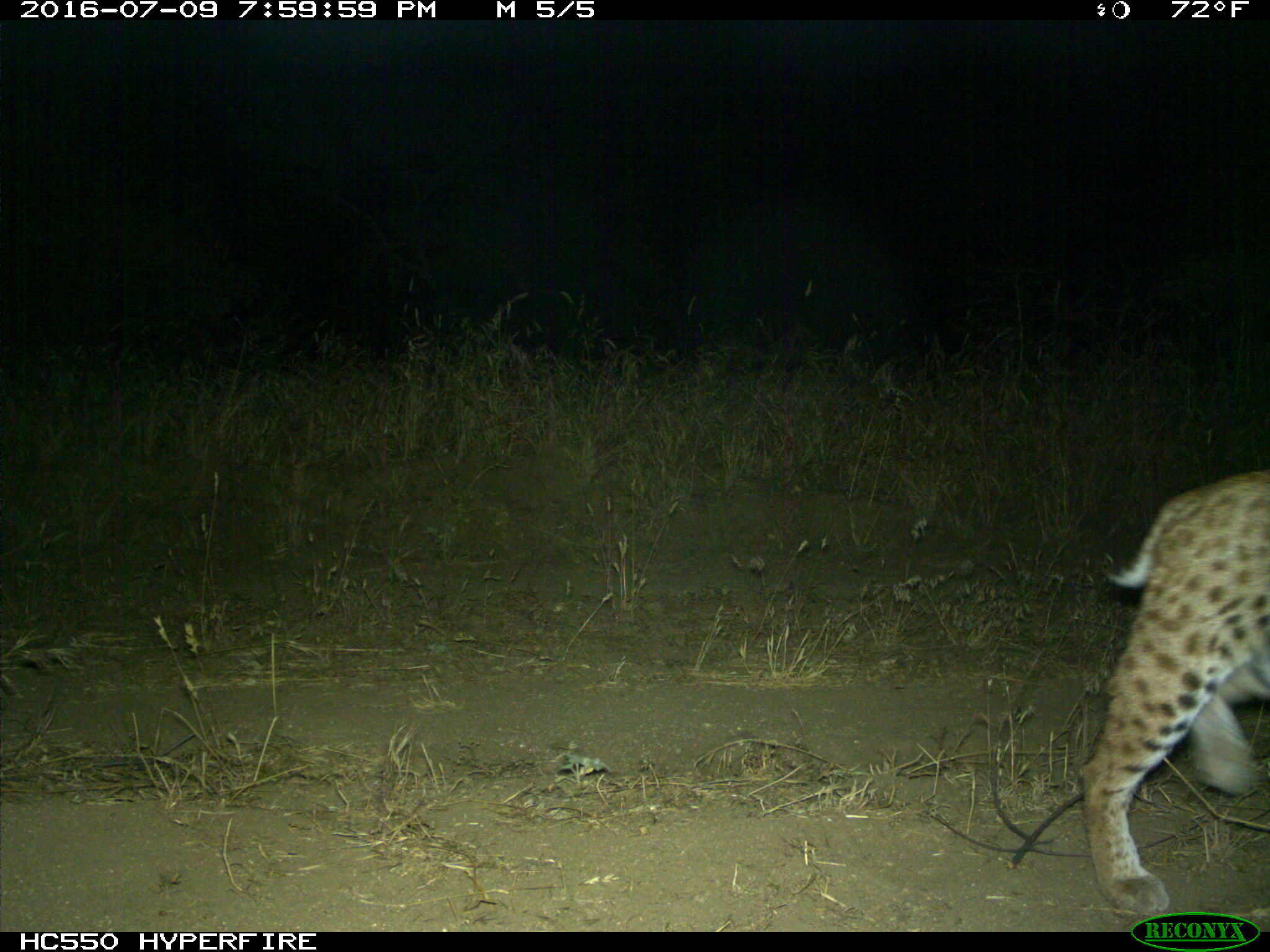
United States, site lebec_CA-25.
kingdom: Animalia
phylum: Chordata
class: Mammalia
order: Carnivora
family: Felidae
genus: Lynx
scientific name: Lynx rufus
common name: bobcat